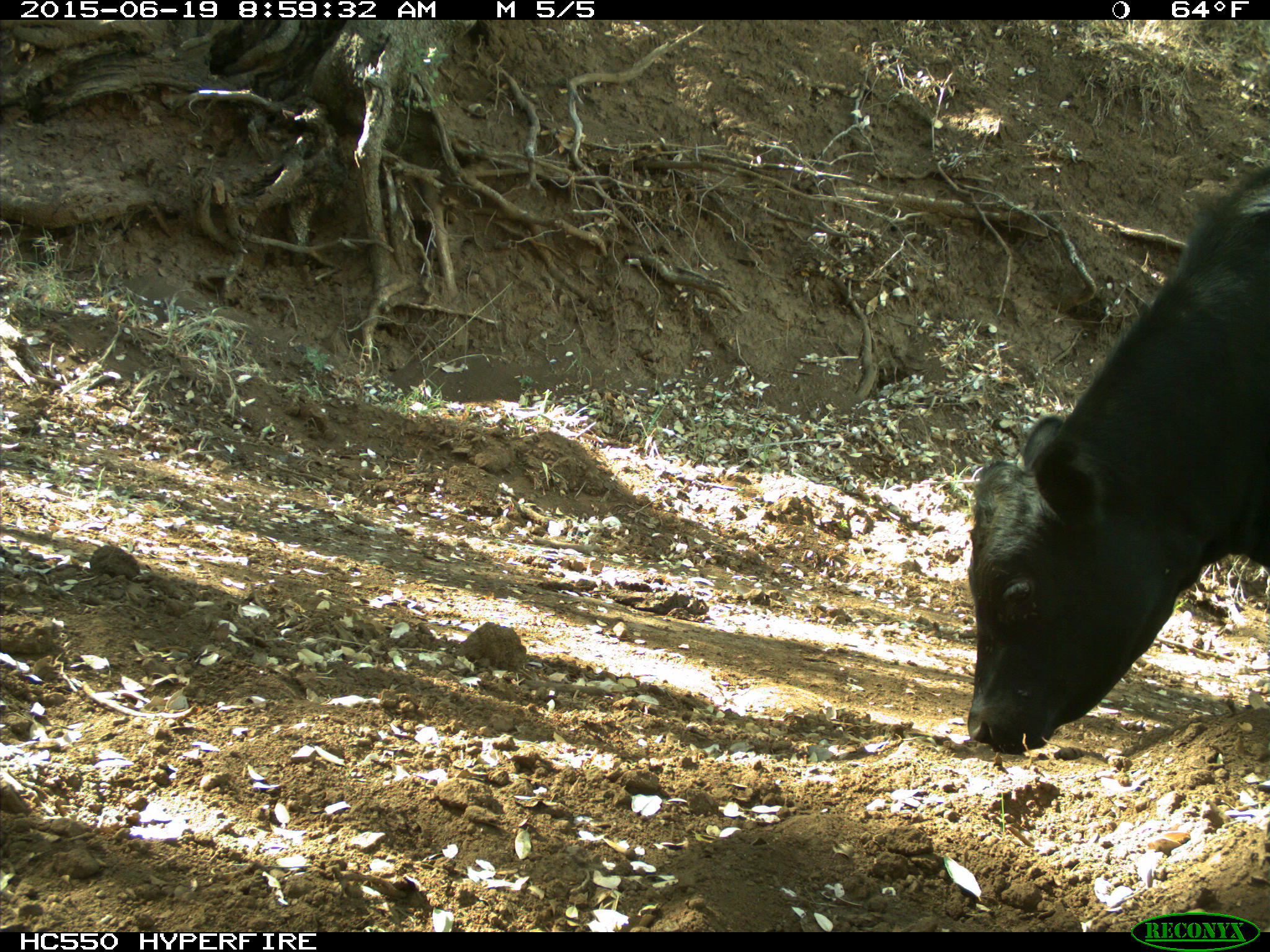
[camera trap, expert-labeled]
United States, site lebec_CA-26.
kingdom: Animalia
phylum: Chordata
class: Mammalia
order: Artiodactyla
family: Bovidae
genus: Bos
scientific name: Bos taurus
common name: domestic cow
Bos taurus (domestic cow).